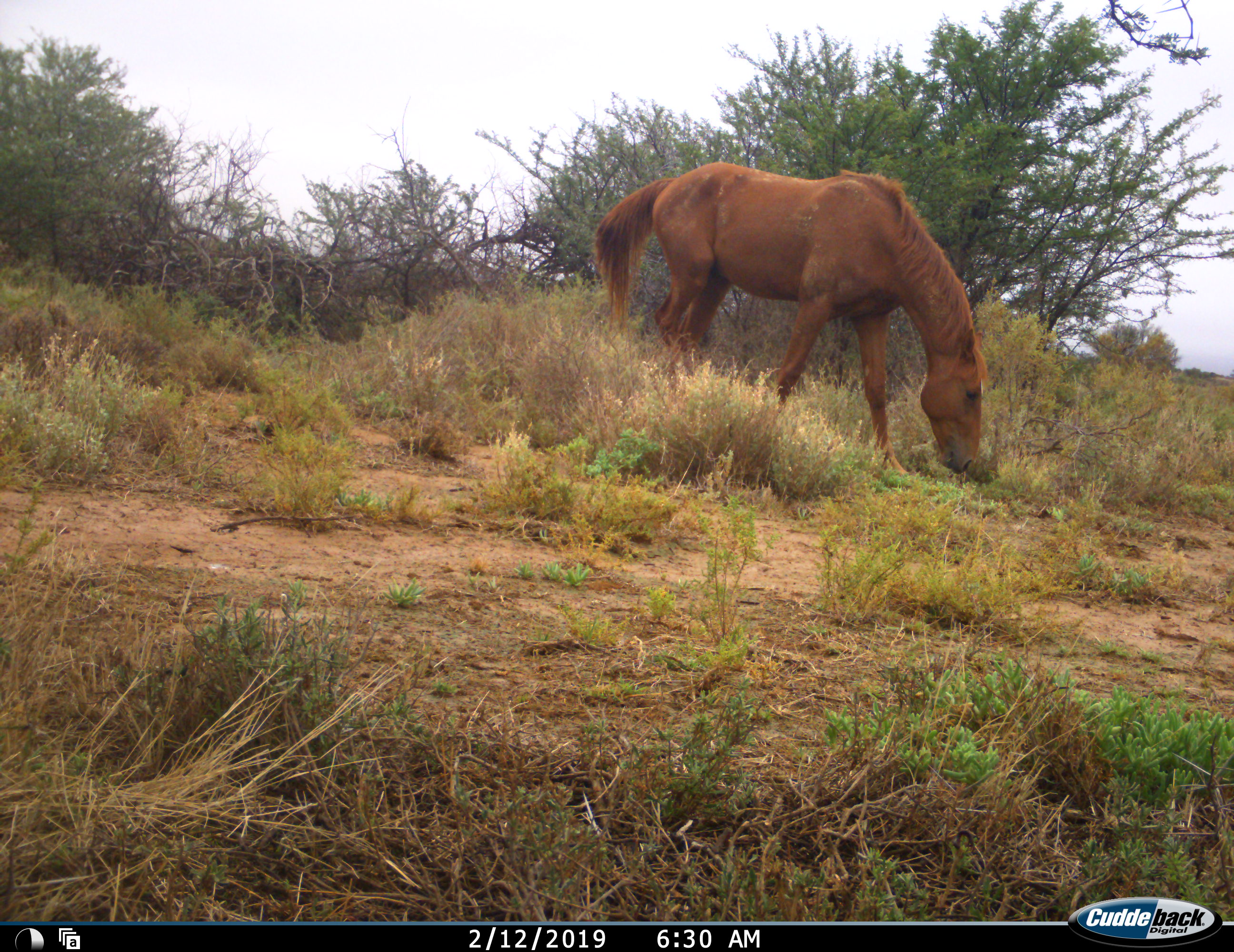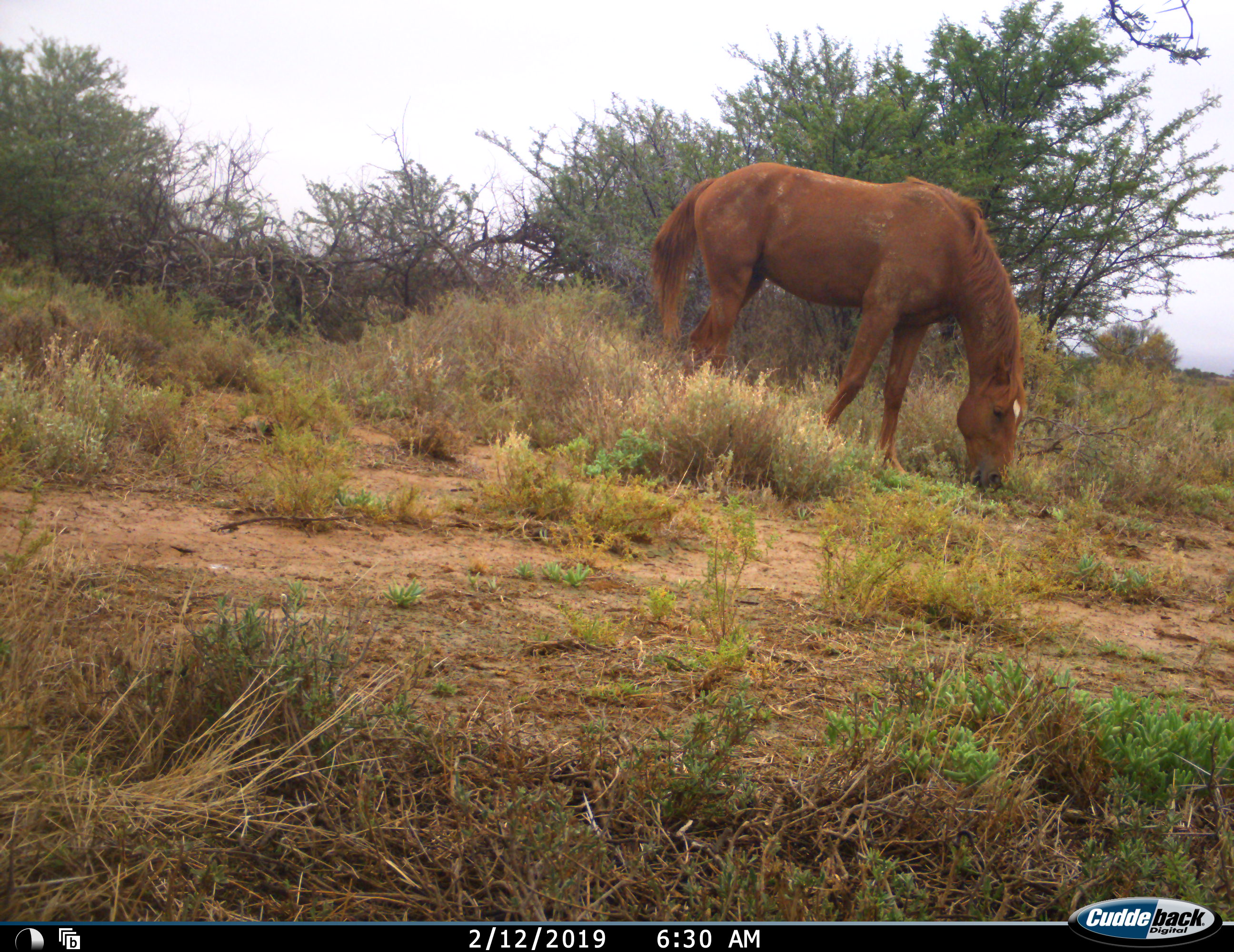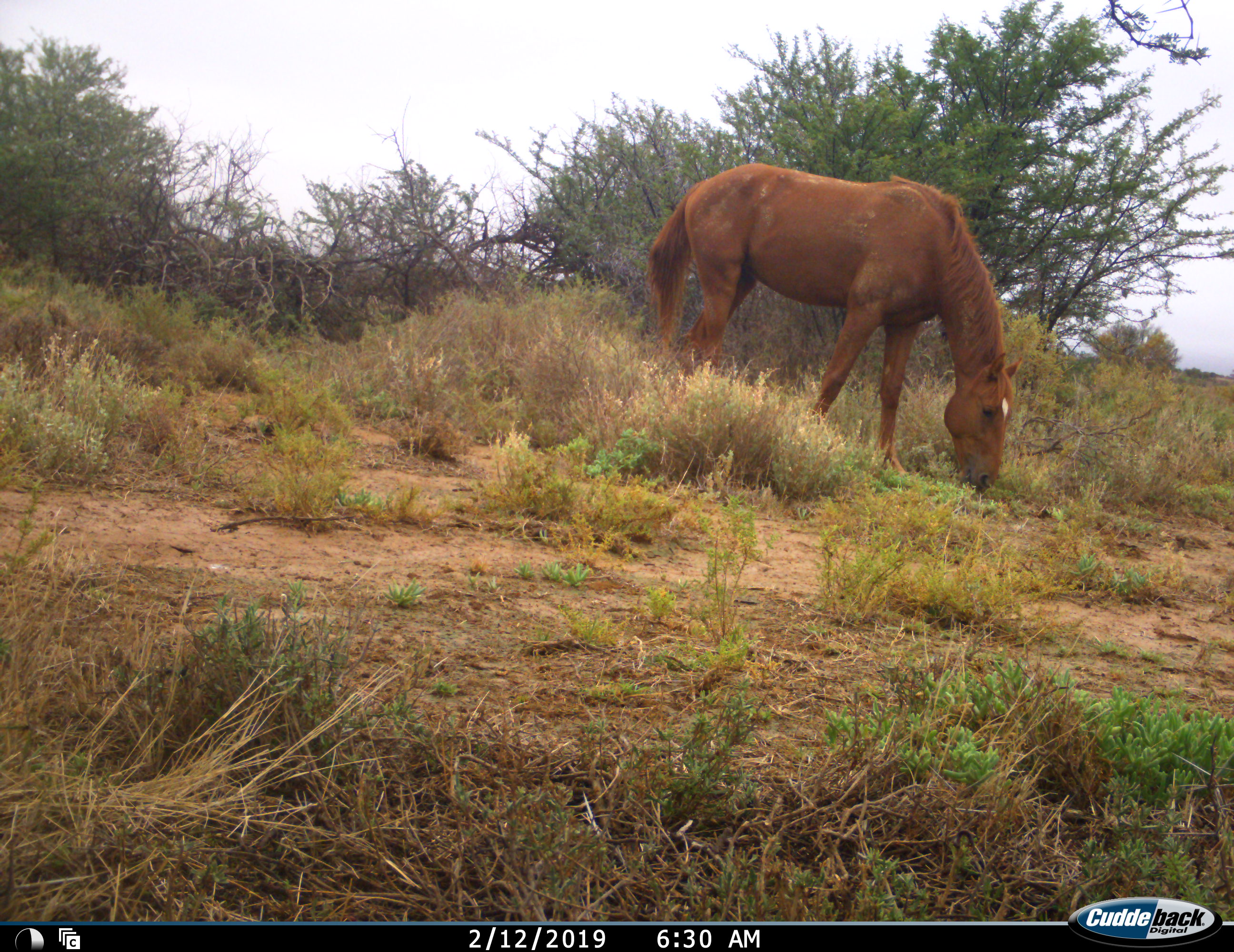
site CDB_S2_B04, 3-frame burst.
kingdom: Animalia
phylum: Chordata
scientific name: Vertebrata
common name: domestic animal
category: domesticanimal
Domesticanimal (domestic animal) (Vertebrata), count 1. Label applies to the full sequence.